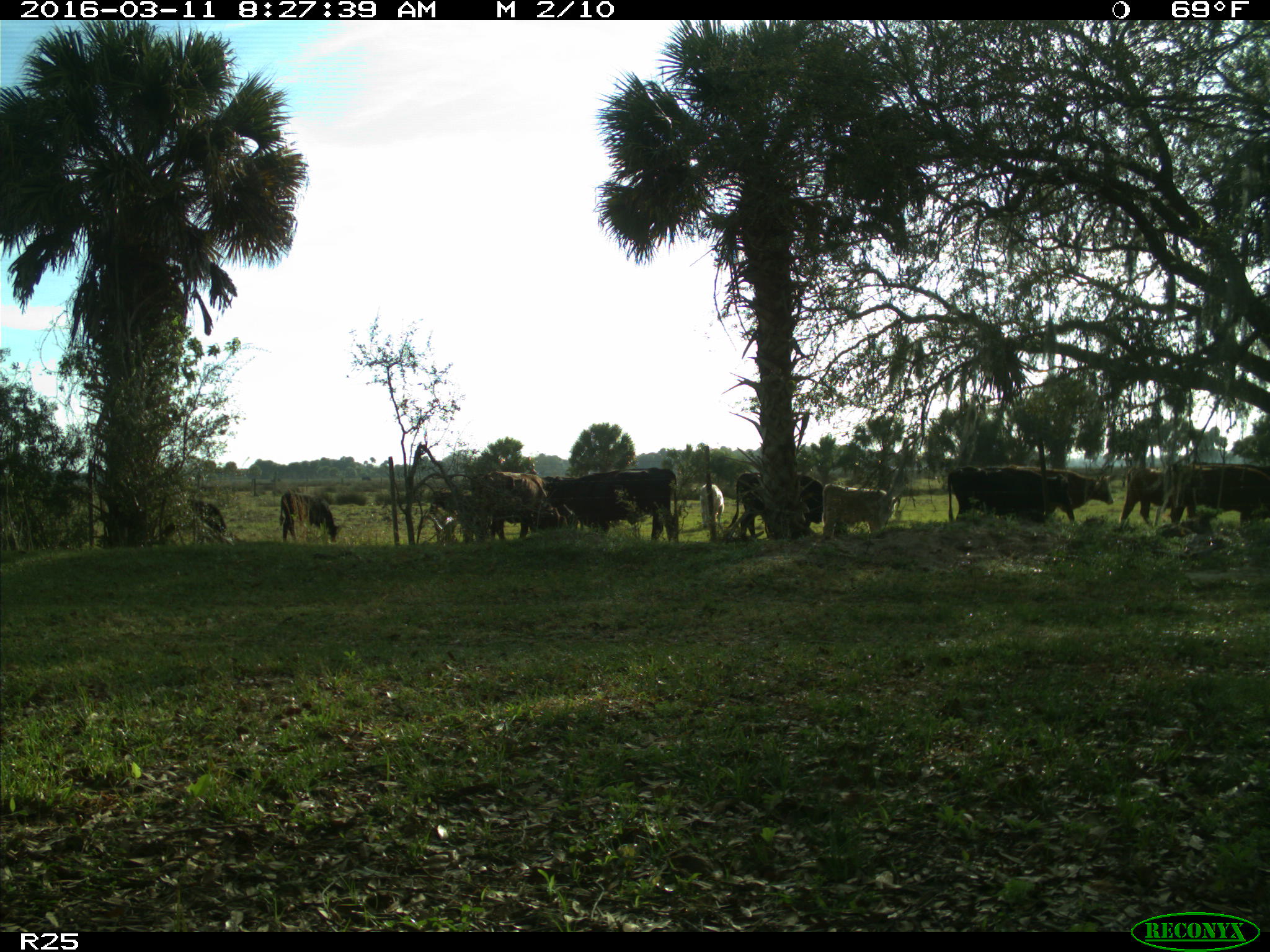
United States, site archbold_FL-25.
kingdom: Animalia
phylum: Chordata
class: Mammalia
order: Artiodactyla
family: Bovidae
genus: Bos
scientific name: Bos taurus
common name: domestic cow